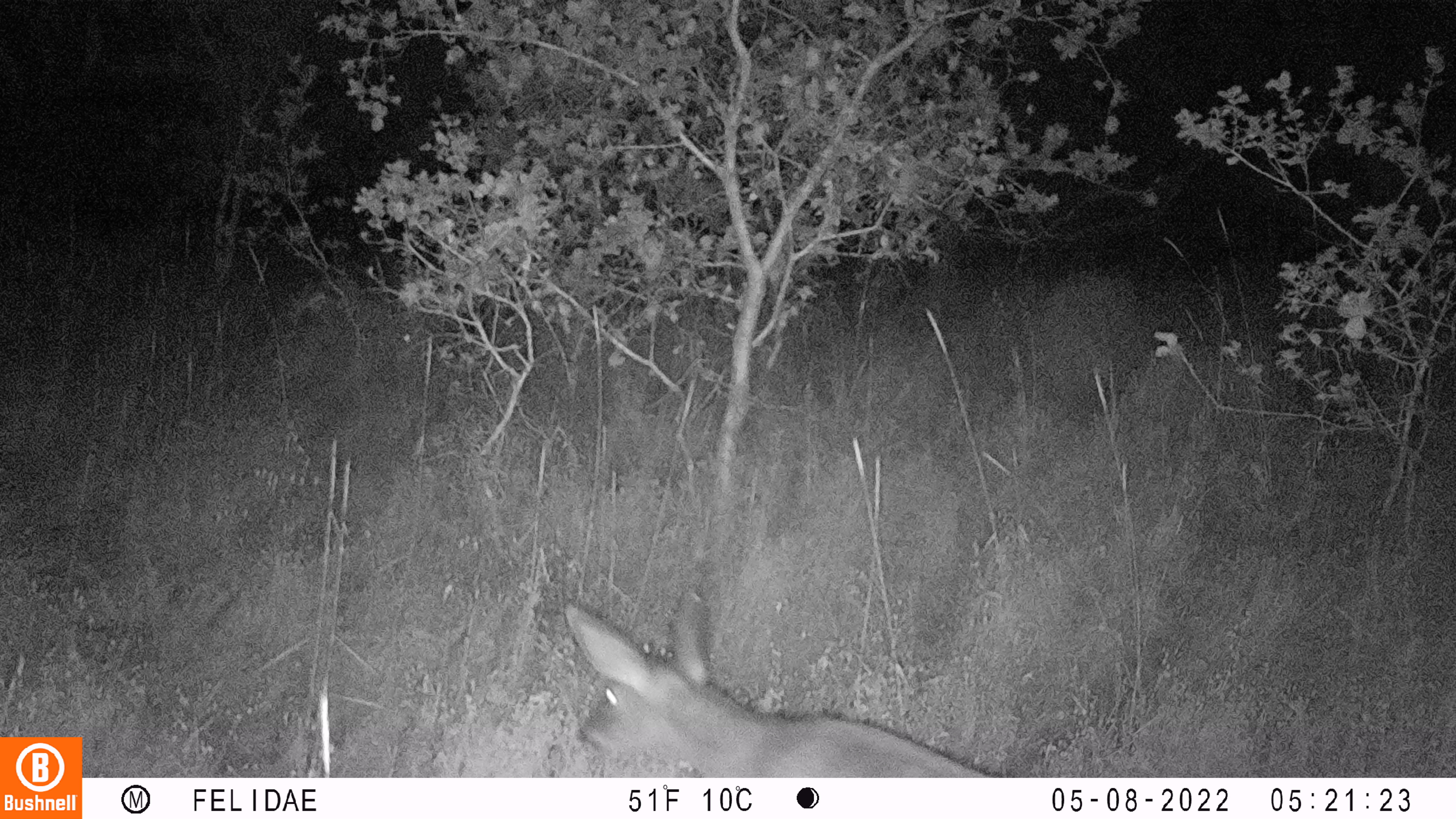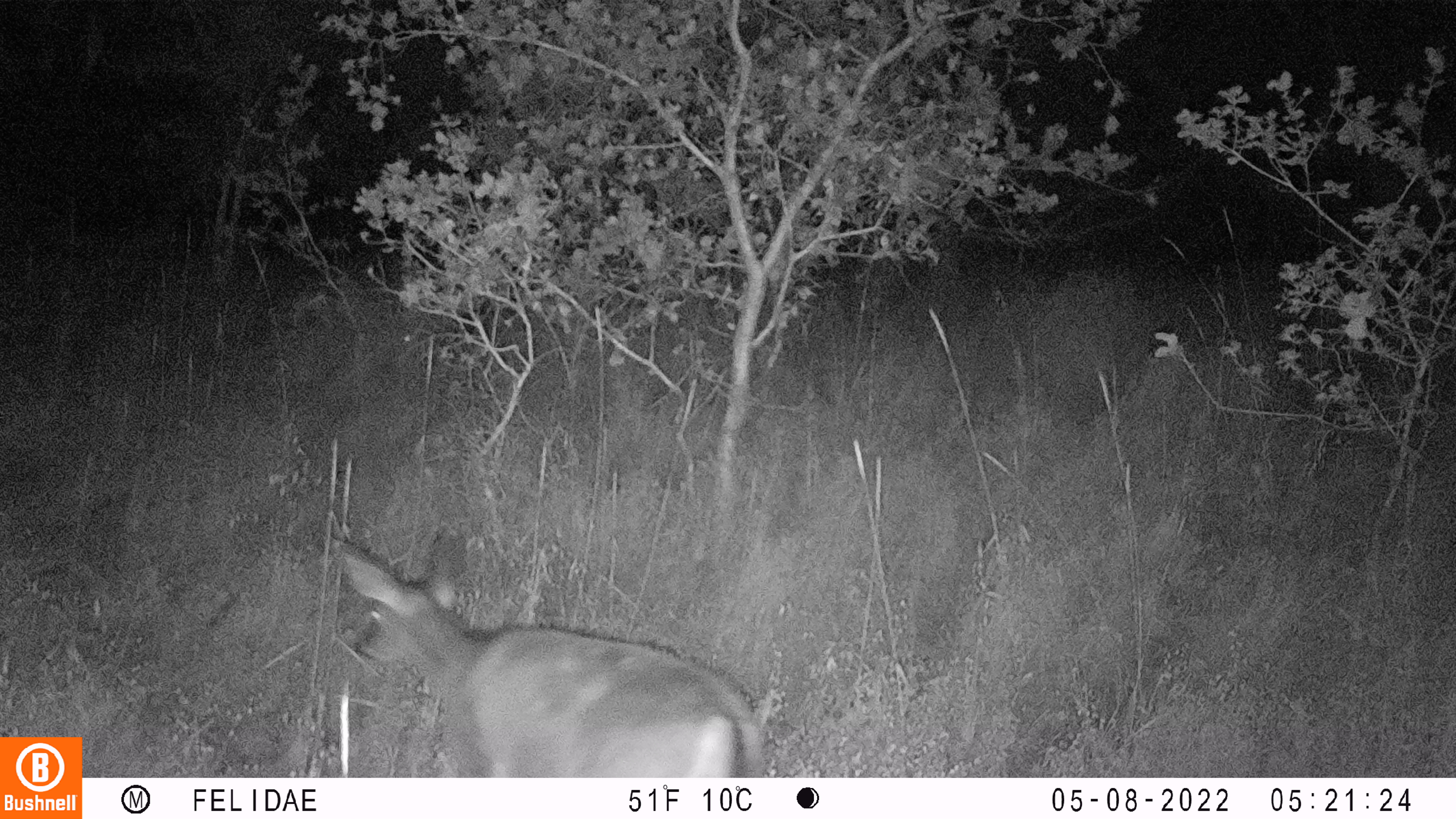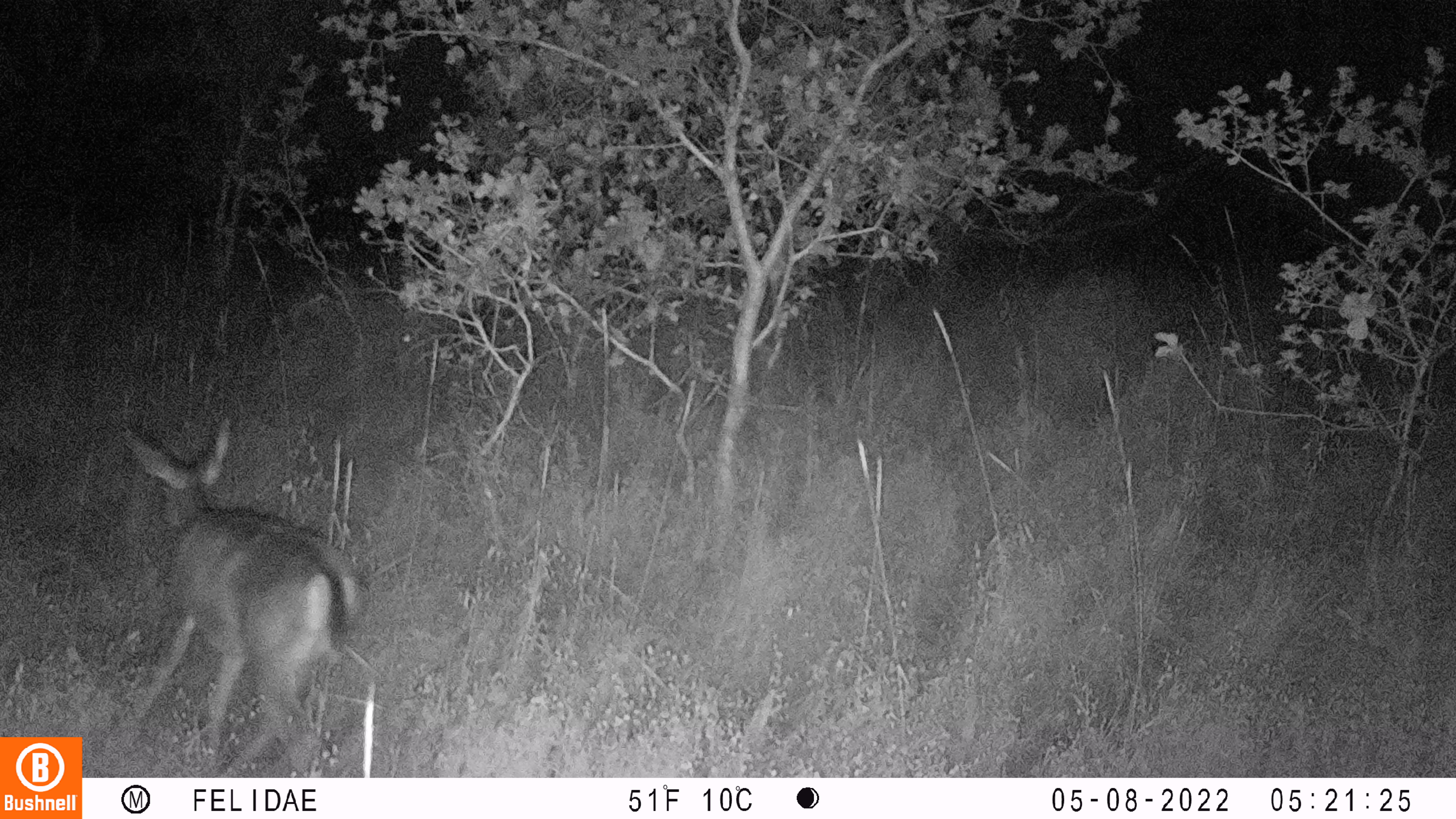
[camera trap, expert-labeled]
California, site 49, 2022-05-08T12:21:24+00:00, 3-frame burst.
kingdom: Animalia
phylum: Chordata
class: Mammalia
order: Artiodactyla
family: Cervidae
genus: Odocoileus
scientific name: Odocoileus hemionus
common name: mule deer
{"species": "mule deer (Odocoileus hemionus)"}